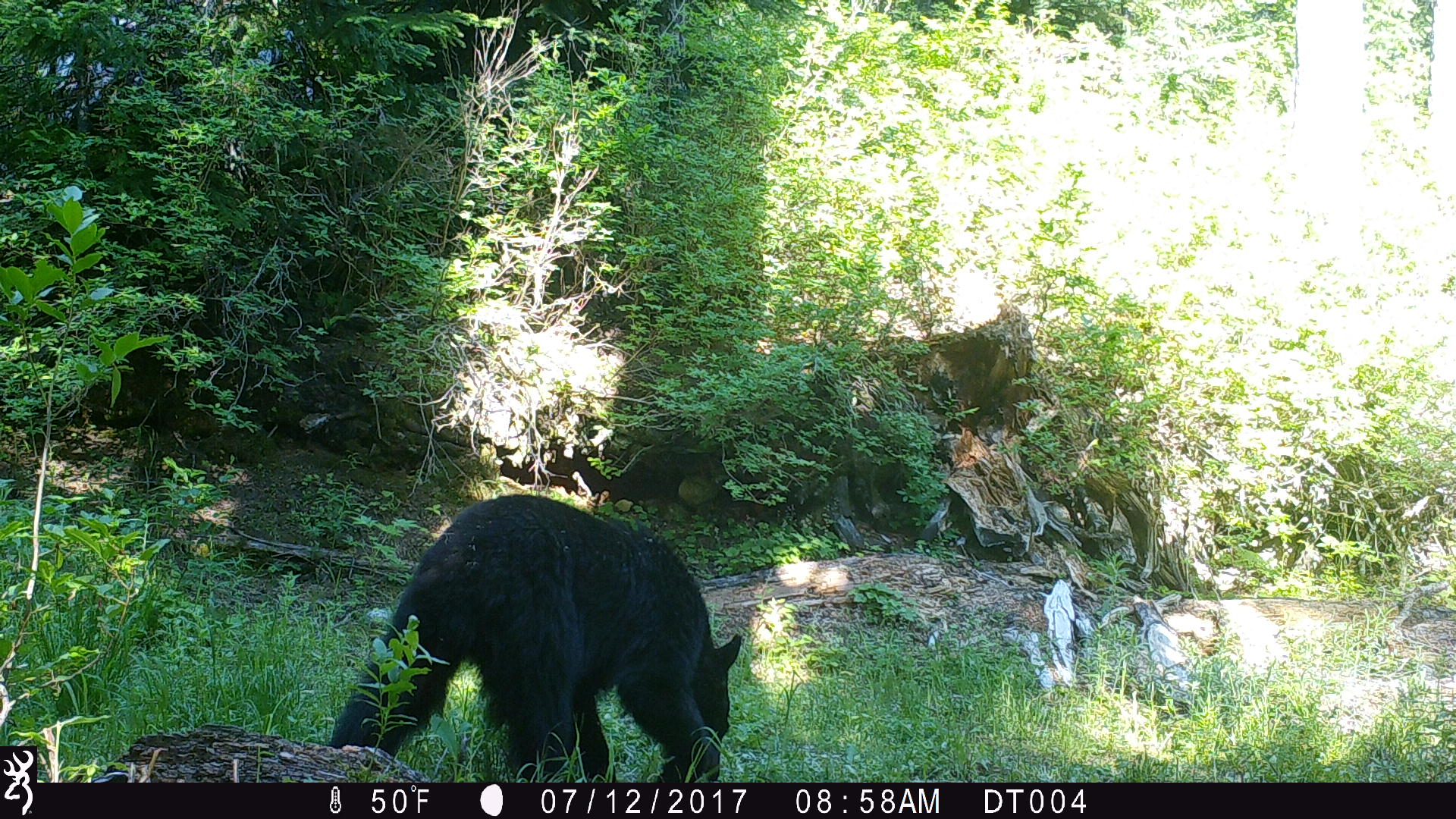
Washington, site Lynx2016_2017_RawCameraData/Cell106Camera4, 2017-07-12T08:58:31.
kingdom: Animalia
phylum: Chordata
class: Mammalia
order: Carnivora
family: Ursidae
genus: Ursus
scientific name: Ursus americanus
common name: american black bear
Ursus americanus (american black bear). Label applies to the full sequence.